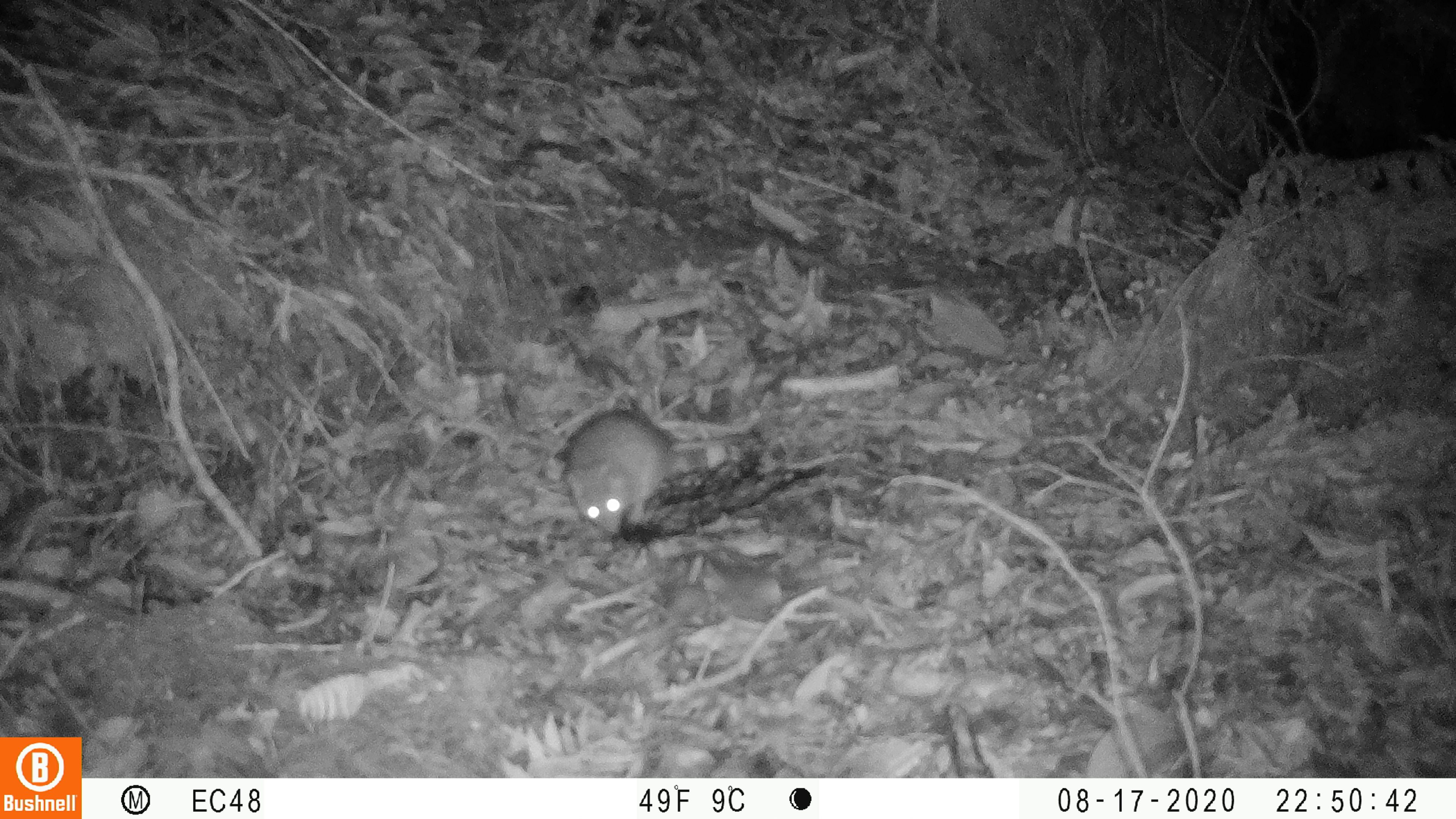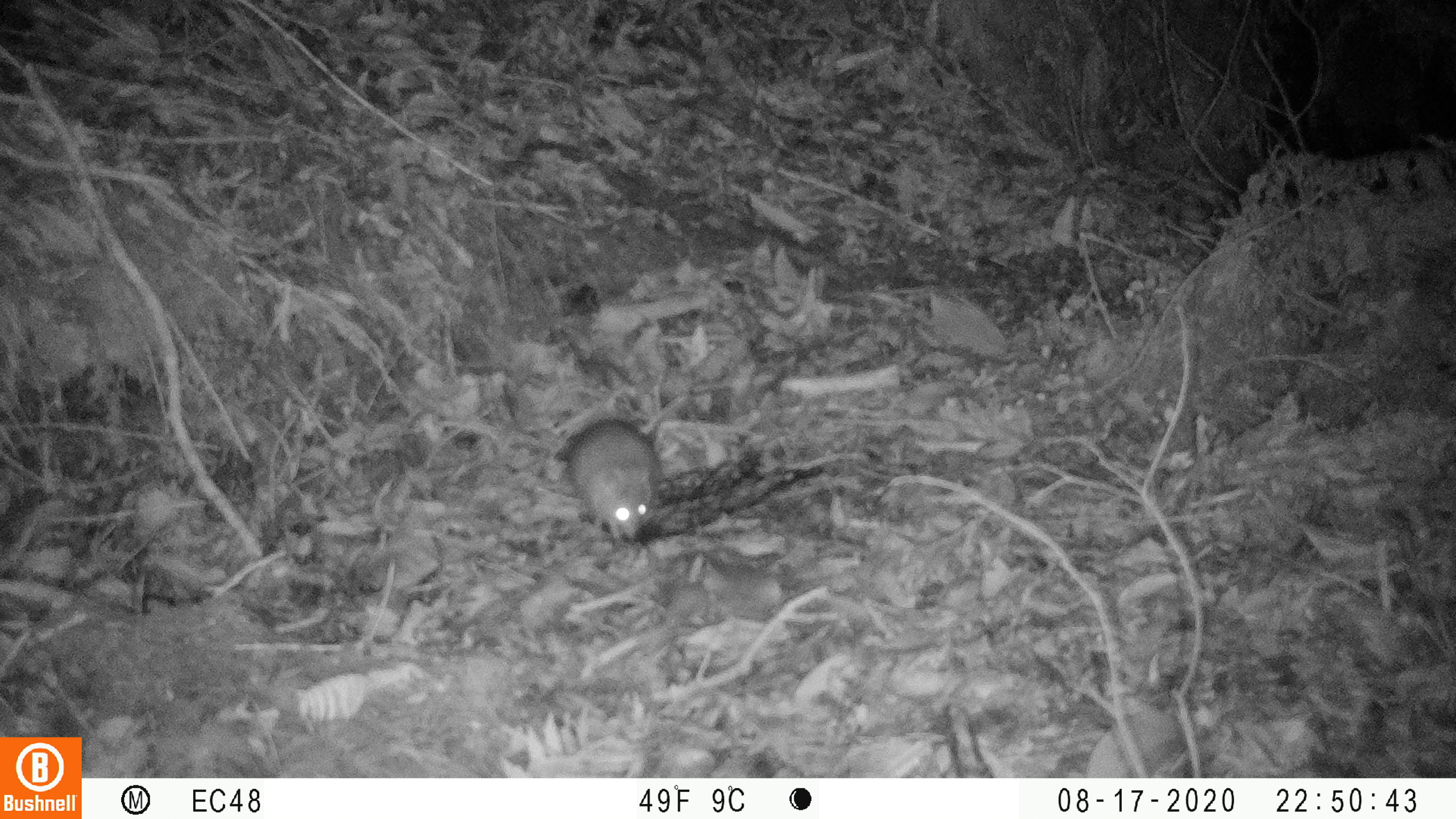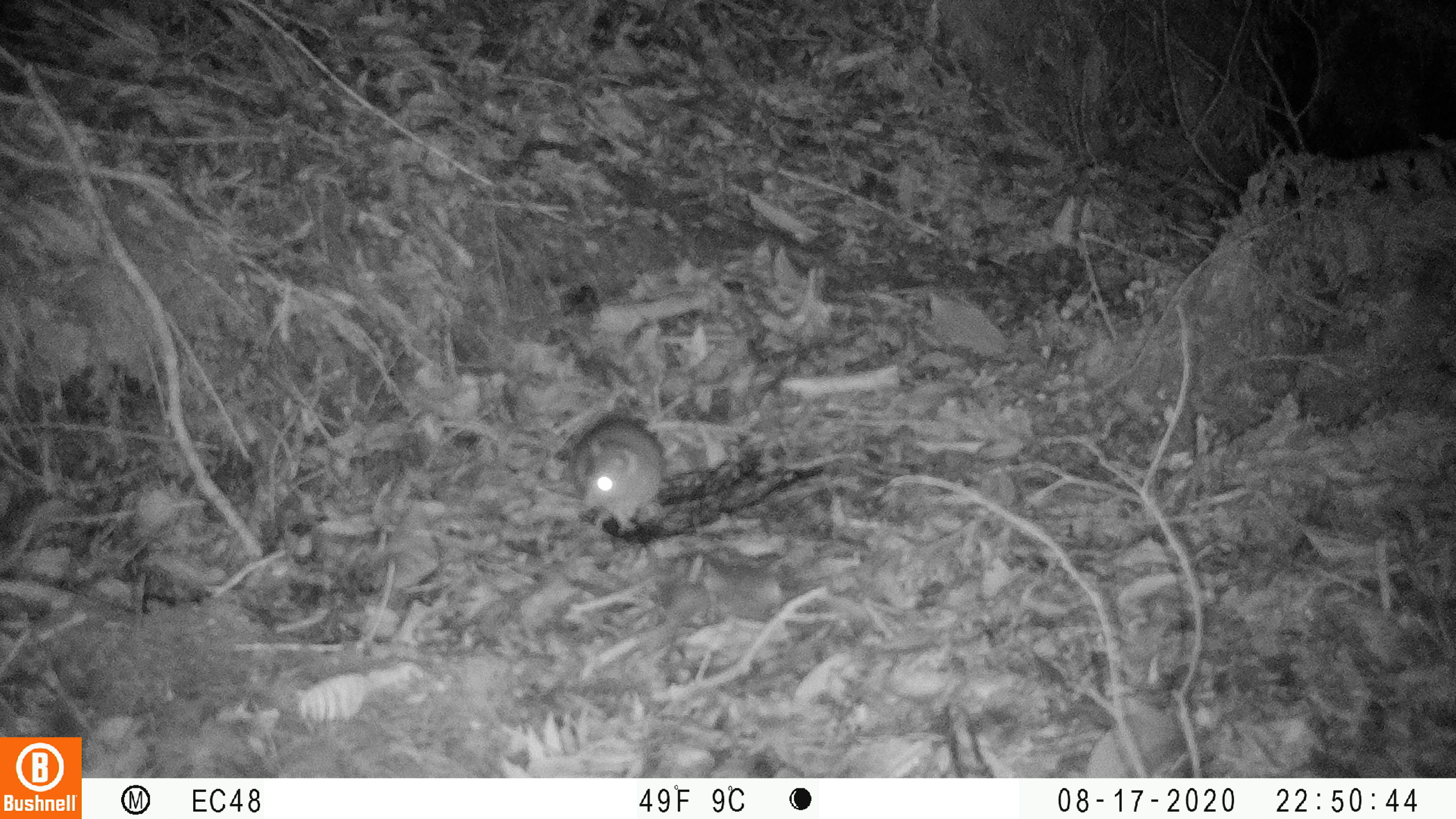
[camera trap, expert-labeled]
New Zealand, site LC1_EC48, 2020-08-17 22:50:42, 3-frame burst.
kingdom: Animalia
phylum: Chordata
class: Mammalia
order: Rodentia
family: Muridae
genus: Rattus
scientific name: Rattus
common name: rat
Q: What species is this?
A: Rat (Rattus).